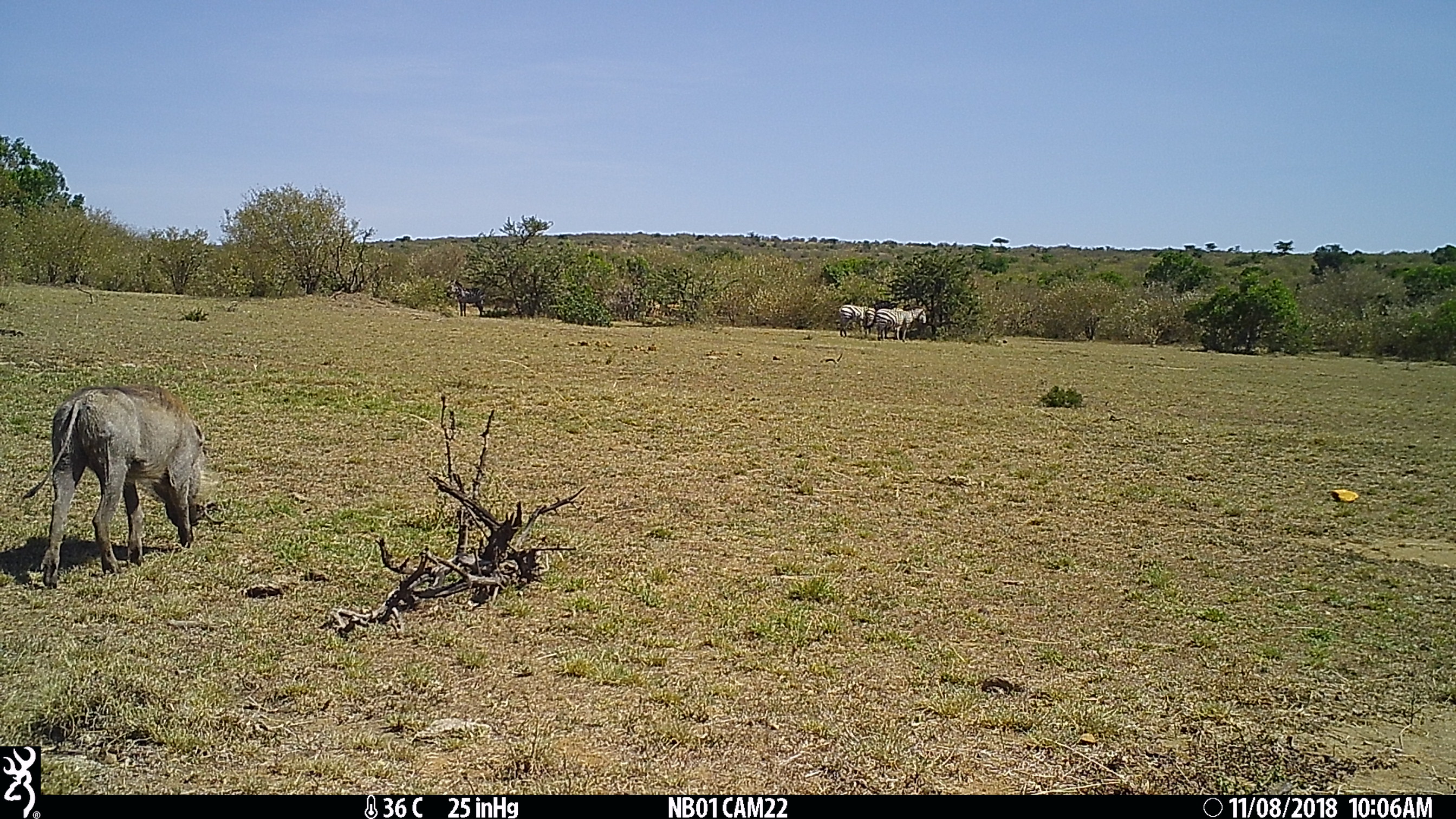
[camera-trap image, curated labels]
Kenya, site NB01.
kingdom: Animalia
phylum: Chordata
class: Mammalia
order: Perissodactyla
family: Equidae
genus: Equus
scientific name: Equus quagga burchellii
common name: burchell's zebra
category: zebra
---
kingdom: Animalia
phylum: Chordata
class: Mammalia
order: Artiodactyla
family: Suidae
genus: Phacochoerus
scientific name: Phacochoerus africanus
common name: common warthog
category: warthog